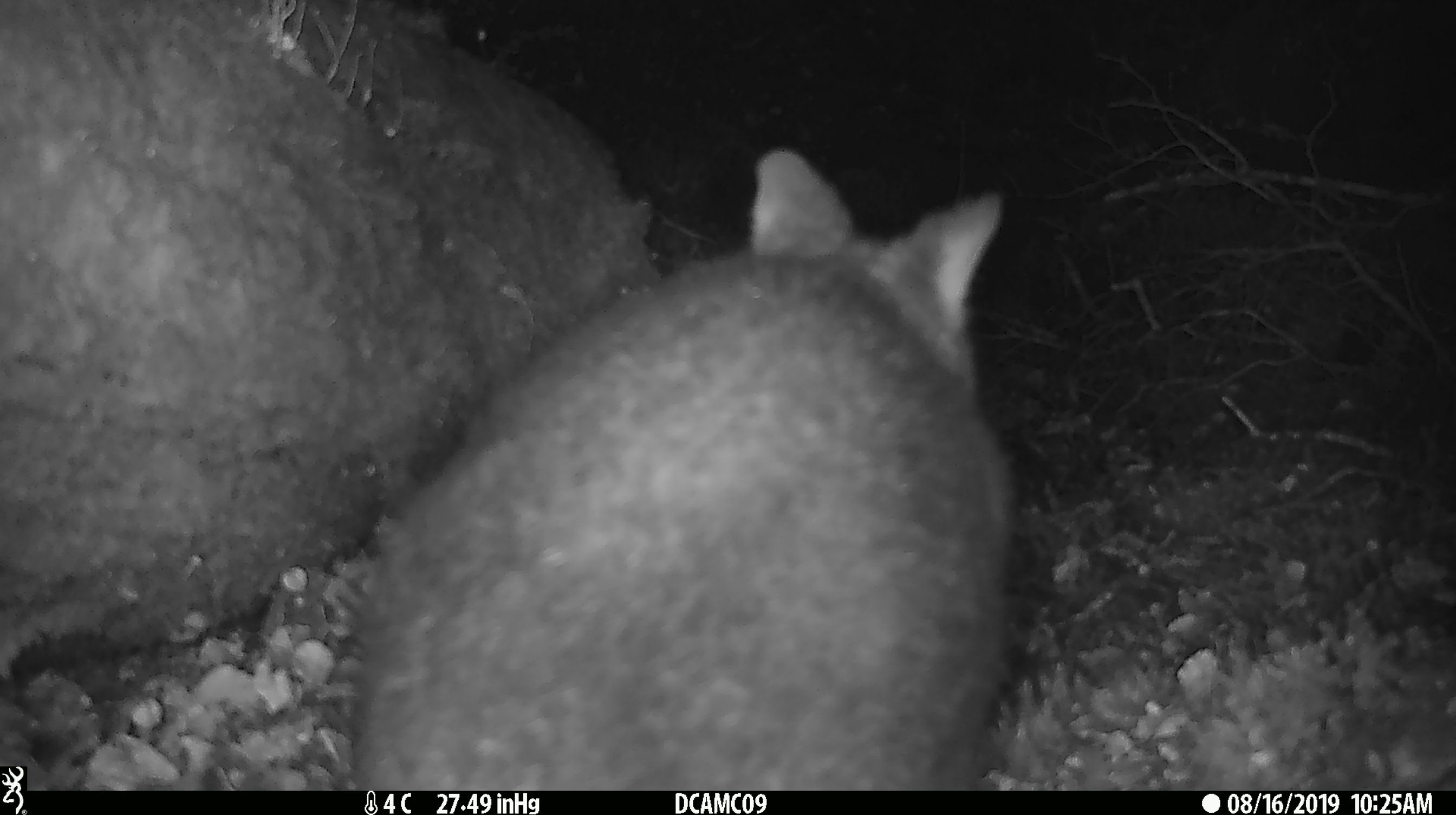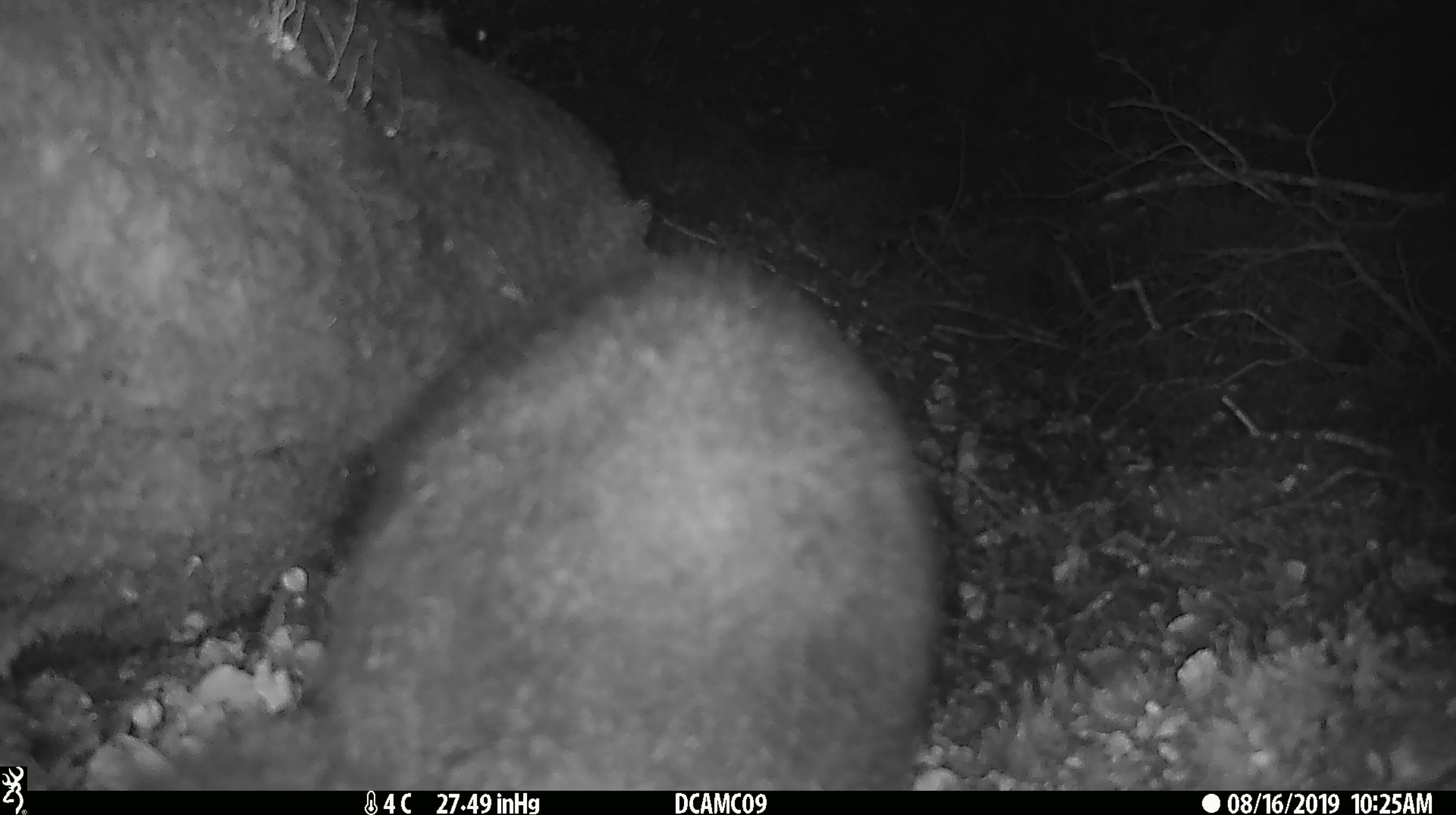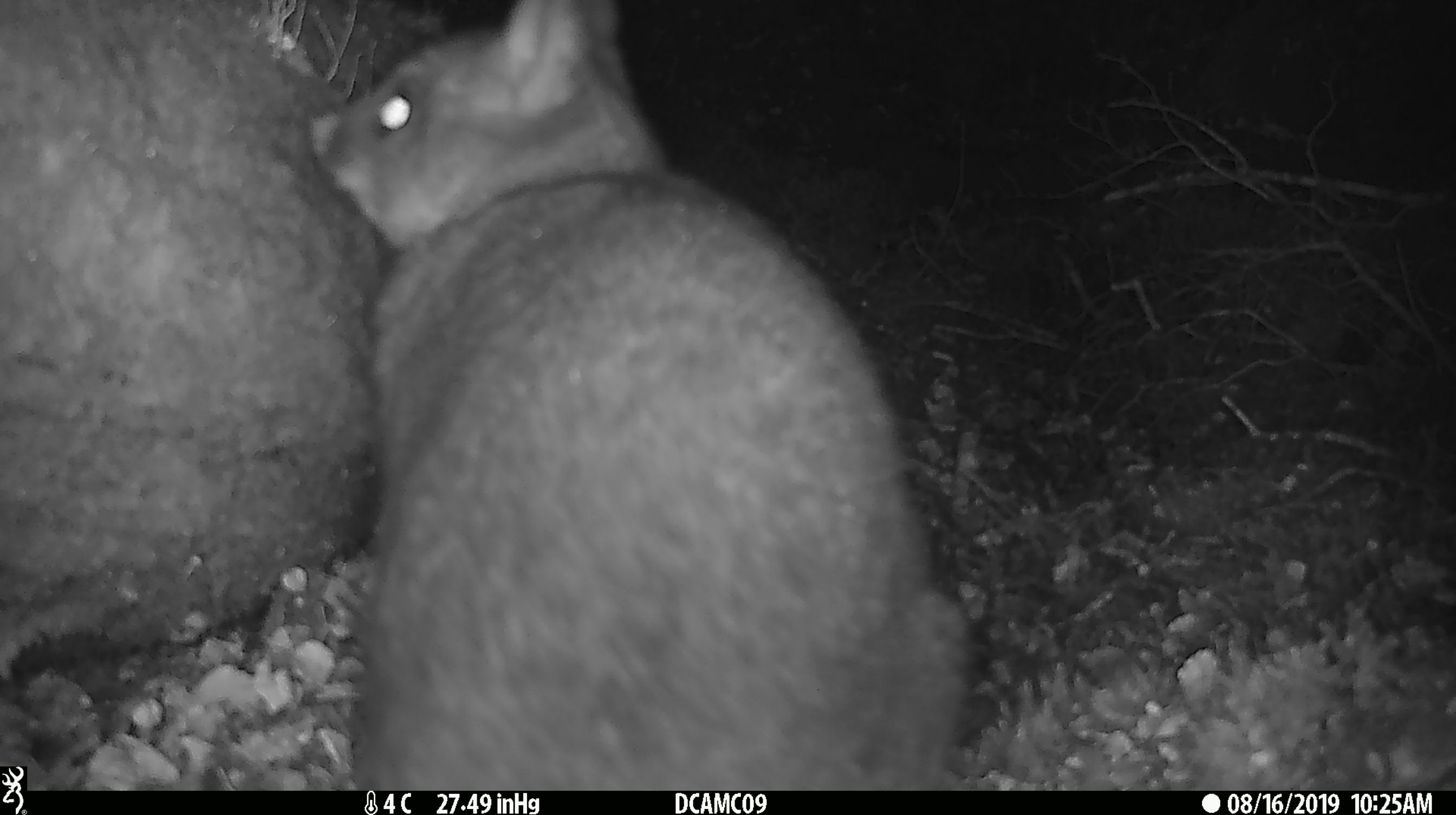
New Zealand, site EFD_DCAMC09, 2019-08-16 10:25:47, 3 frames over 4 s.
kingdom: Animalia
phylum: Chordata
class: Mammalia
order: Diprotodontia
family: Phalangeridae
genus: Trichosurus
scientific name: Trichosurus vulpecula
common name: common brushtail possum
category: possum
Possum (common brushtail possum) (Trichosurus vulpecula).